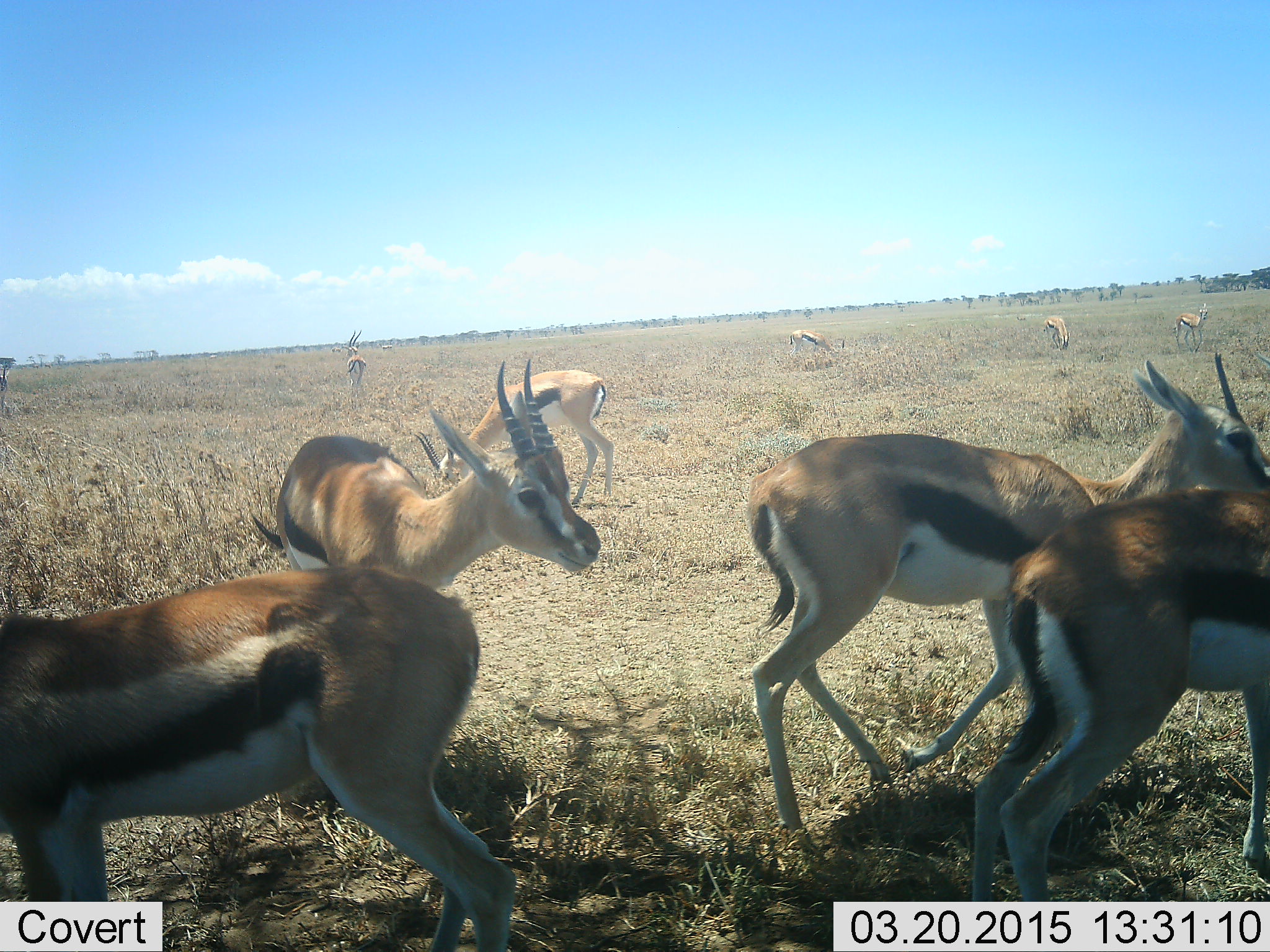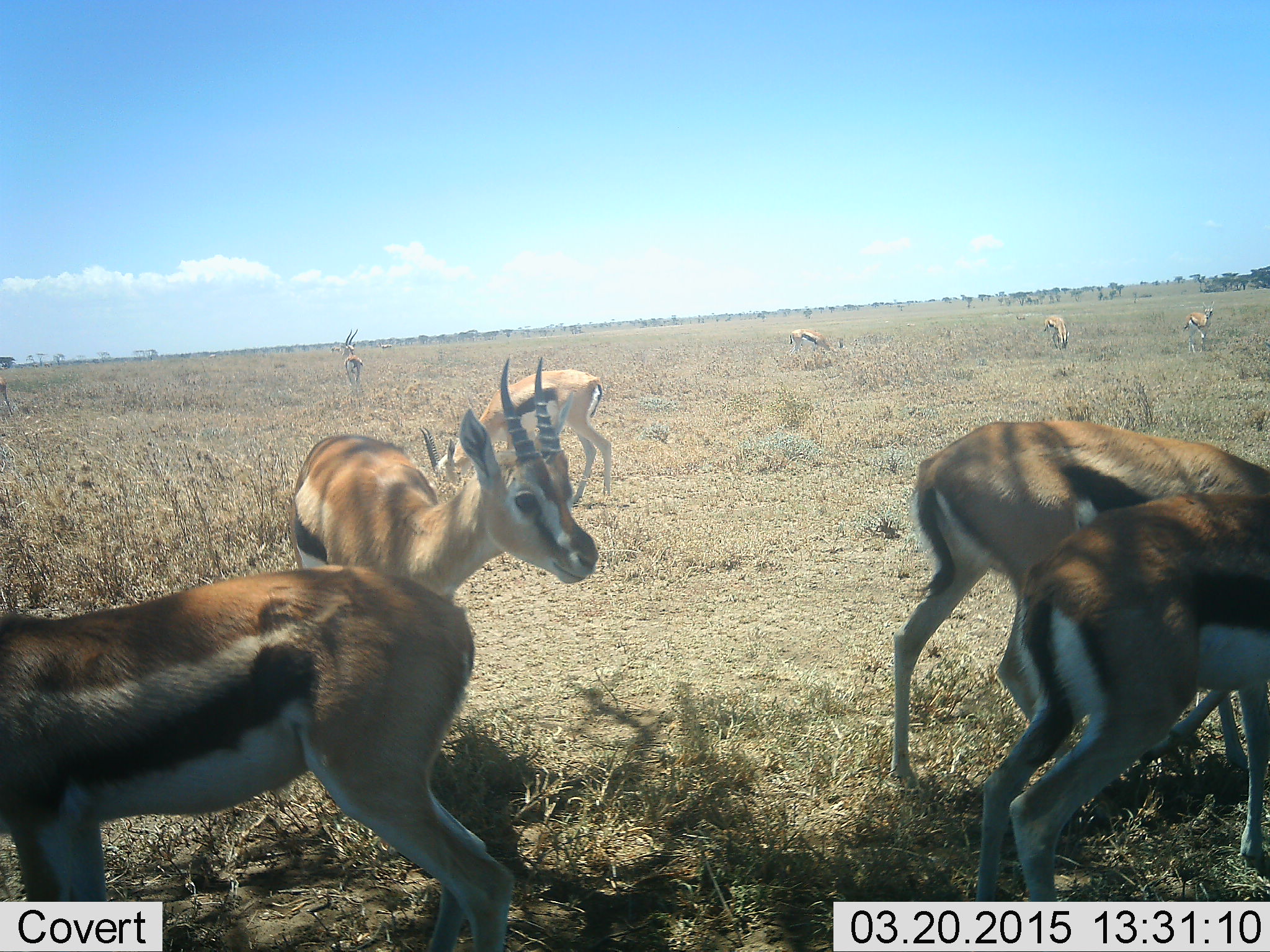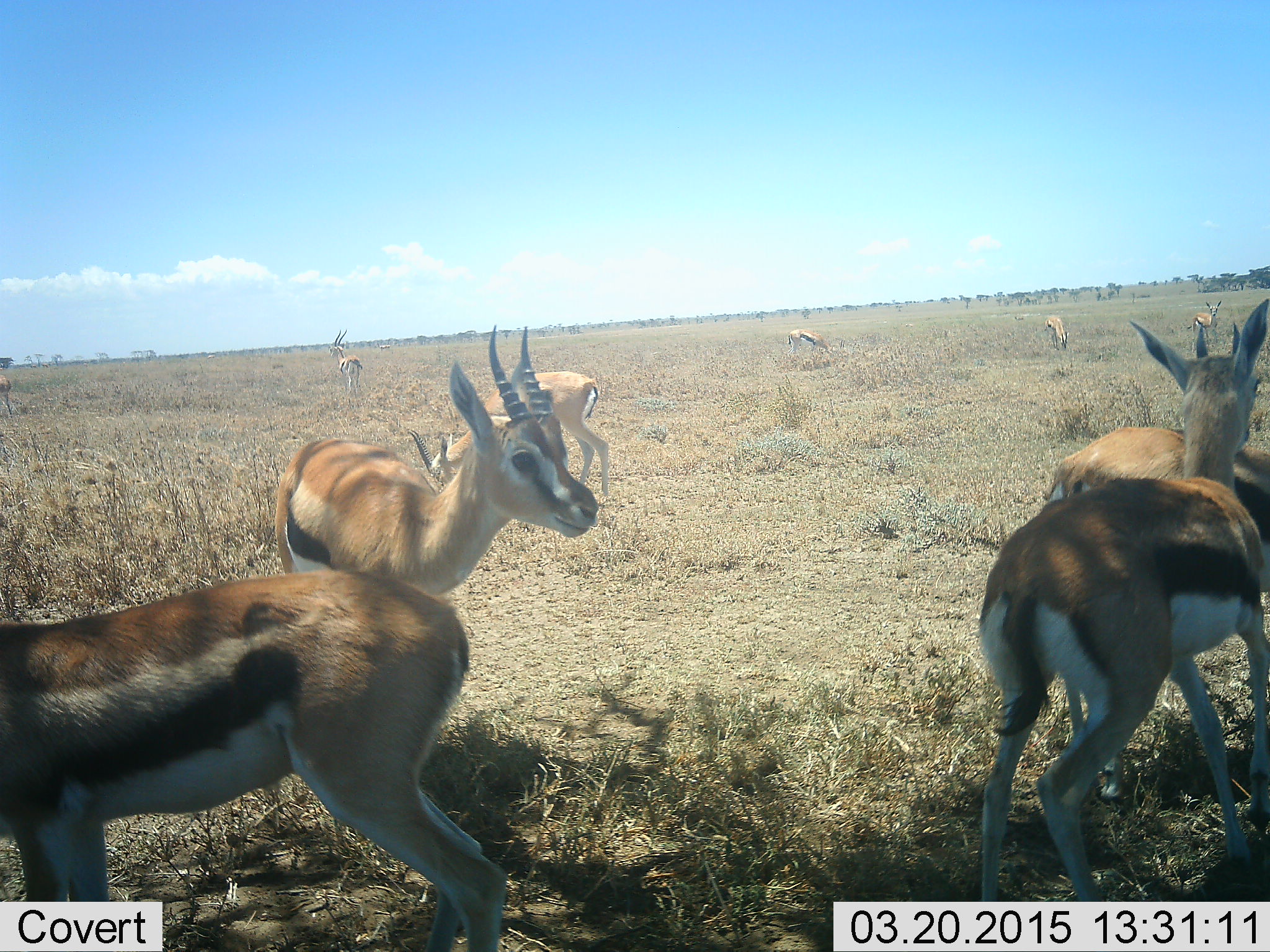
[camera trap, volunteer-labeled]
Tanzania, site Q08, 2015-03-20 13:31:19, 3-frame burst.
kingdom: Animalia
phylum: Chordata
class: Mammalia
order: Artiodactyla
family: Bovidae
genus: Eudorcas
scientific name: Eudorcas thomsonii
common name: thomson's gazelle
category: gazellethomsons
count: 9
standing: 100%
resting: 10%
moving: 50%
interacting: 0%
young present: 0%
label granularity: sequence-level